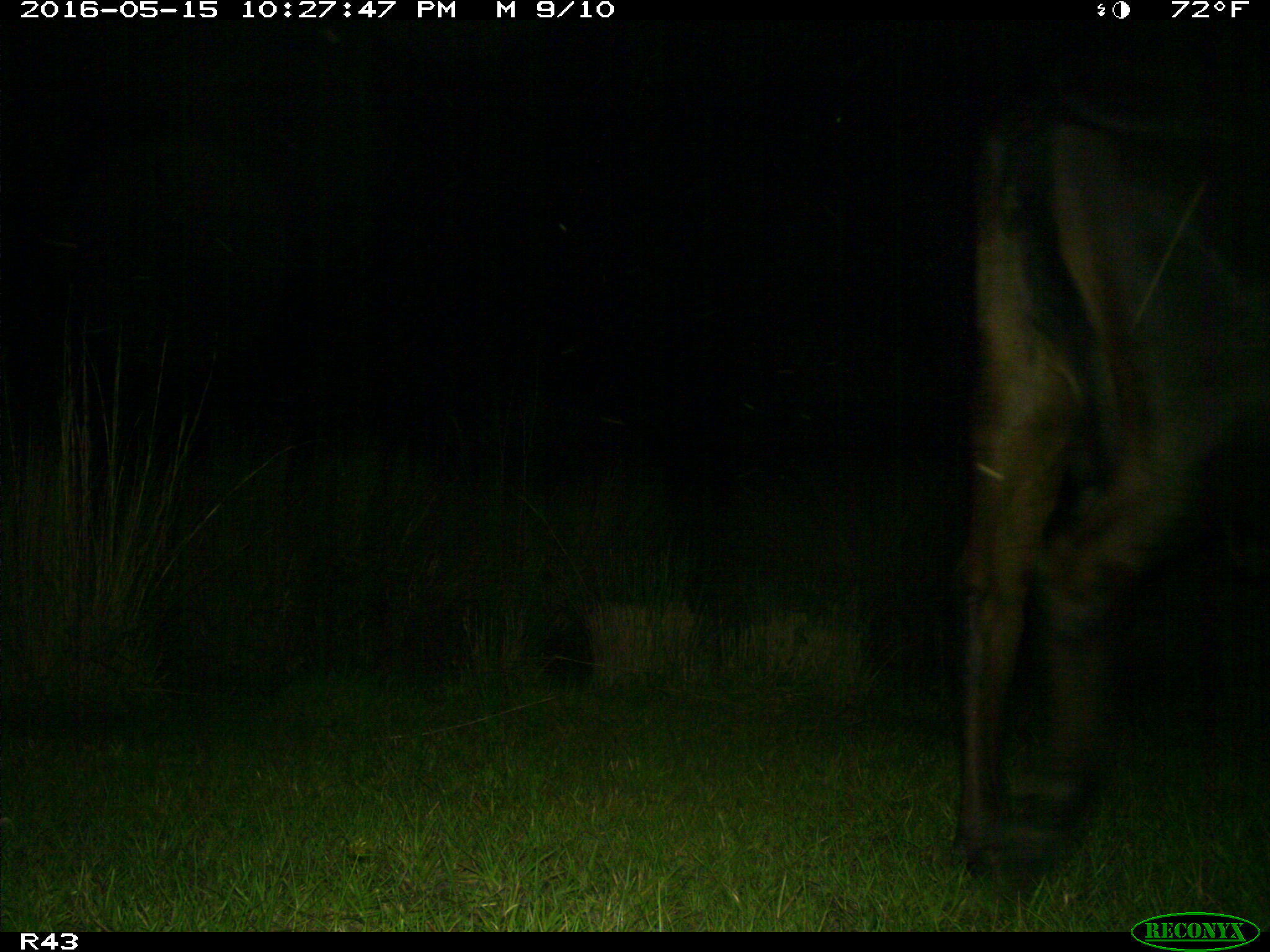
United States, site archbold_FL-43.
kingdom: Animalia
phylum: Chordata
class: Mammalia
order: Artiodactyla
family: Bovidae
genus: Bos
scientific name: Bos taurus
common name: domestic cow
Bos taurus (domestic cow).